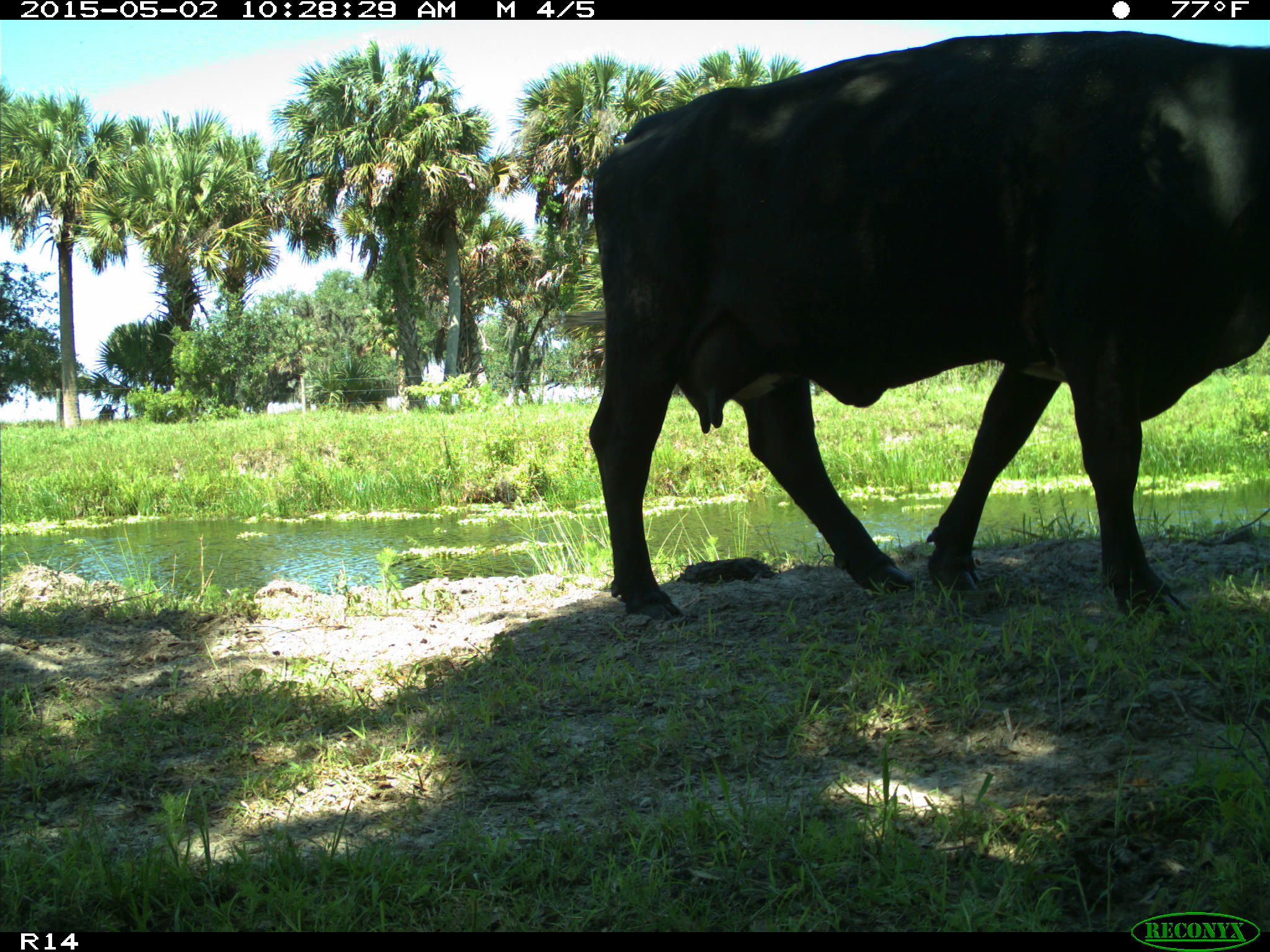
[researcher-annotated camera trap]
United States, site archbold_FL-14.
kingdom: Animalia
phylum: Chordata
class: Mammalia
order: Artiodactyla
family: Bovidae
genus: Bos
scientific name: Bos taurus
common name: domestic cow